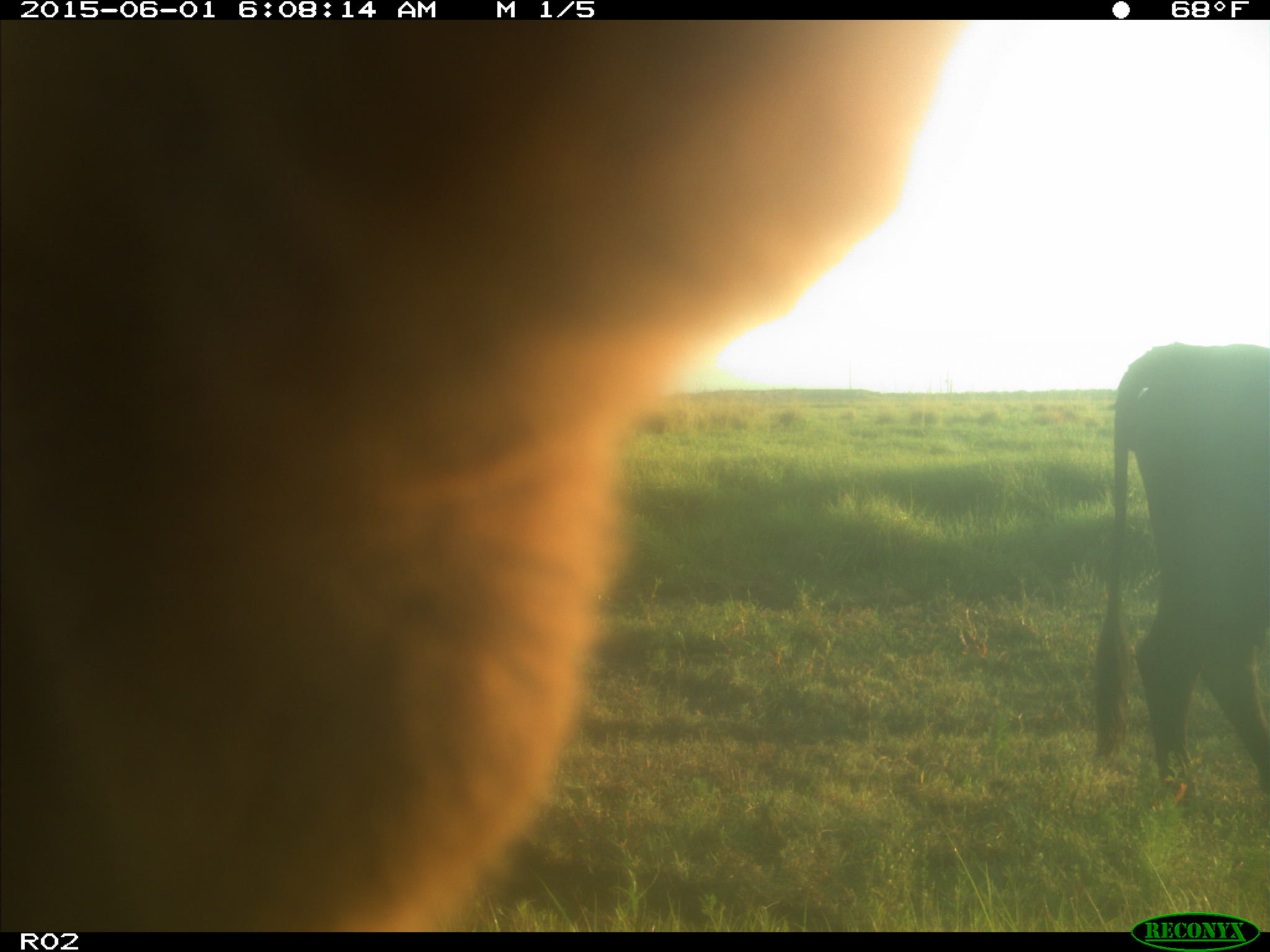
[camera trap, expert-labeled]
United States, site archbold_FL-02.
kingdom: Animalia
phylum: Chordata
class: Mammalia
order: Artiodactyla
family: Bovidae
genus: Bos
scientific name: Bos taurus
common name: domestic cow